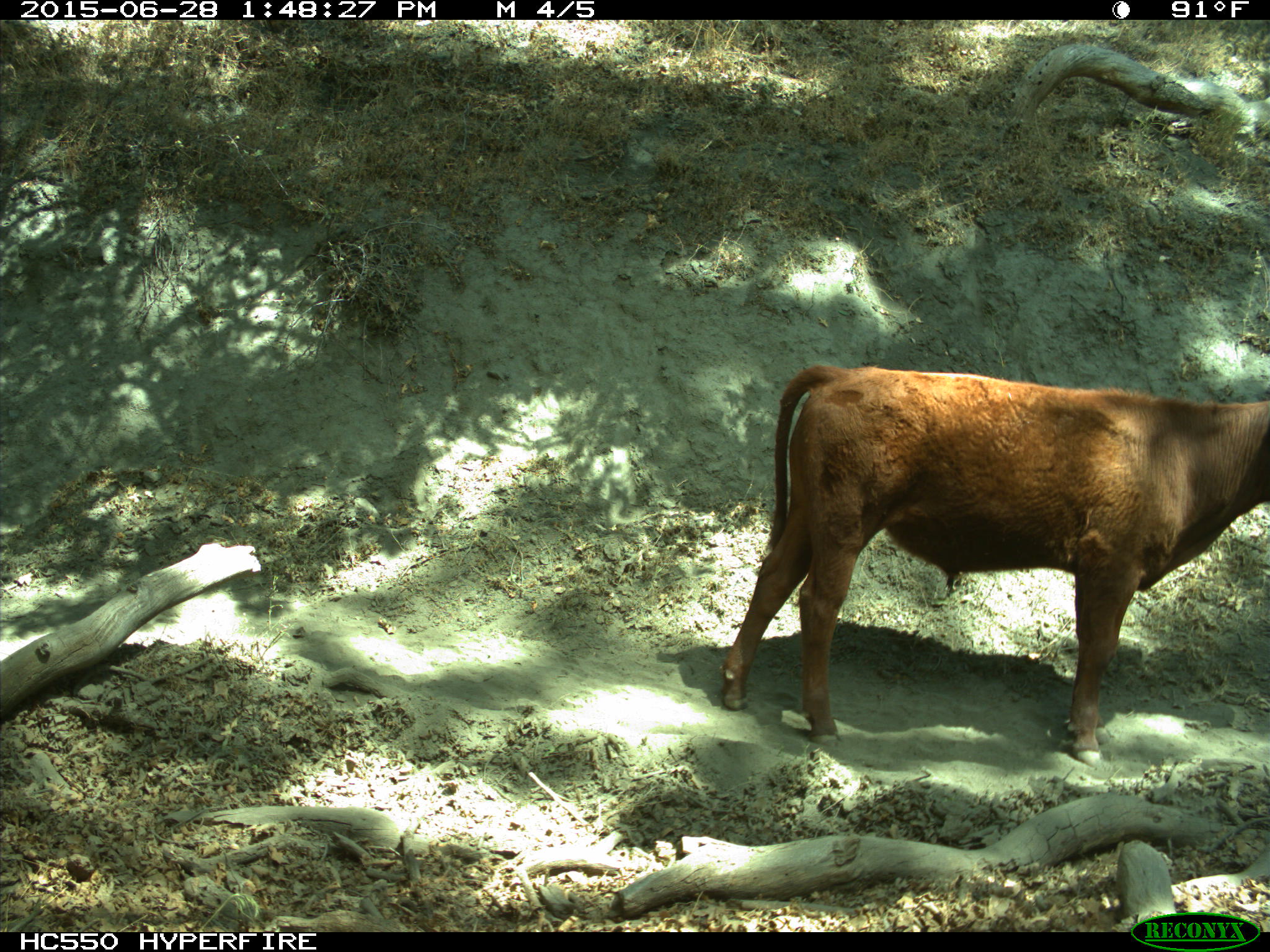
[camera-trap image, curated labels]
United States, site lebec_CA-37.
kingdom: Animalia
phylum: Chordata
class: Mammalia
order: Artiodactyla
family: Bovidae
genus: Bos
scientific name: Bos taurus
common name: domestic cow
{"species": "Bos taurus (domestic cow)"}